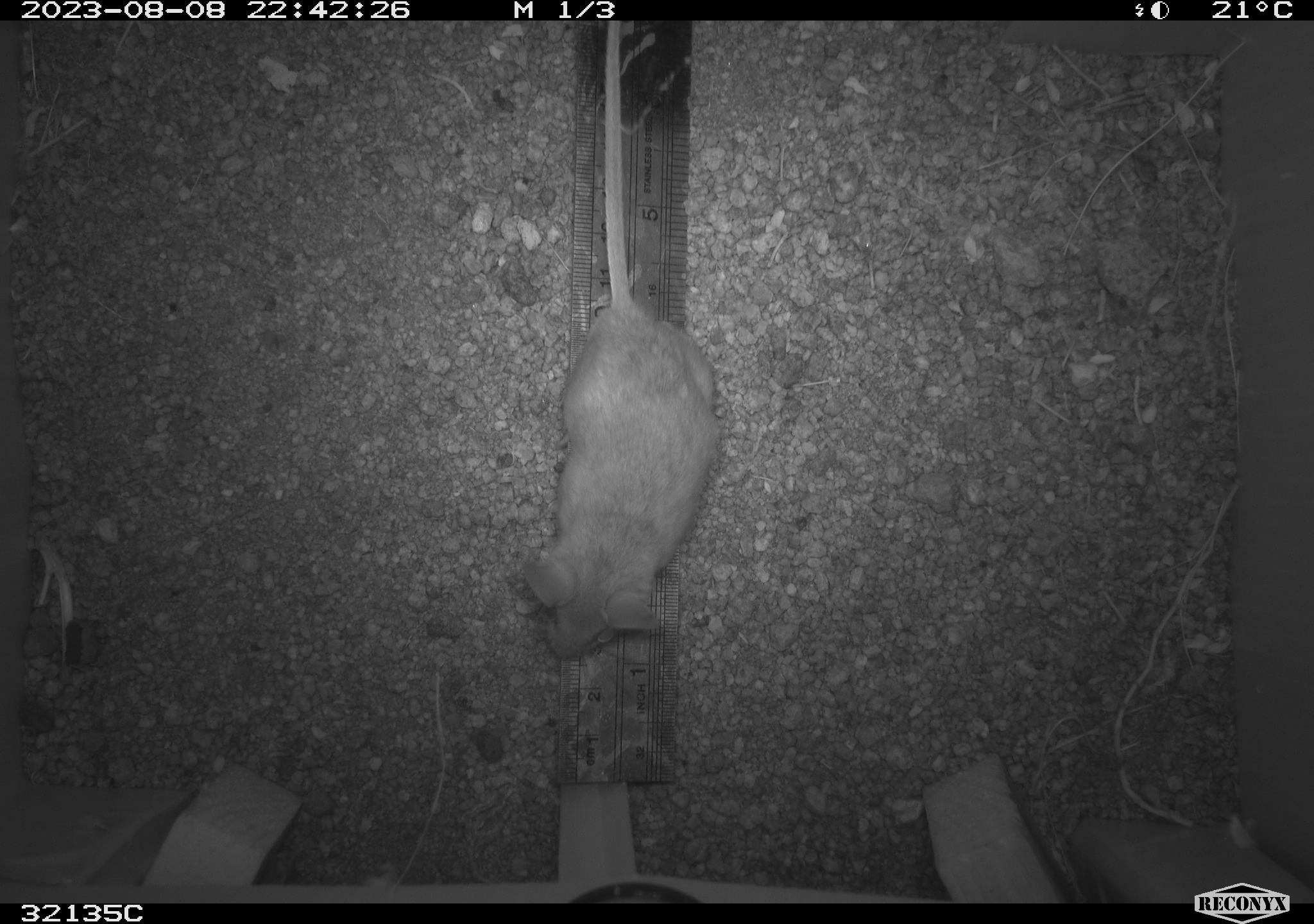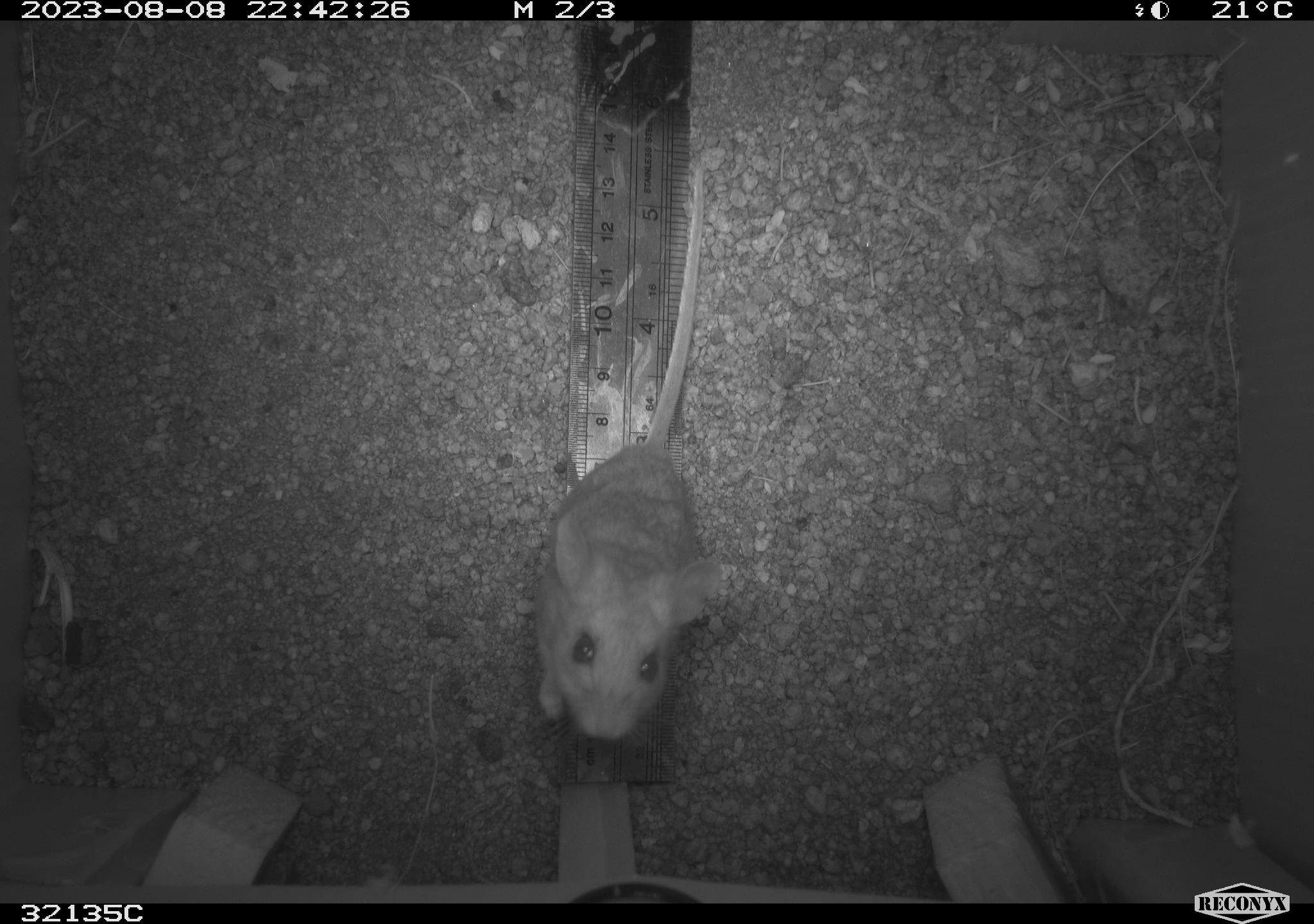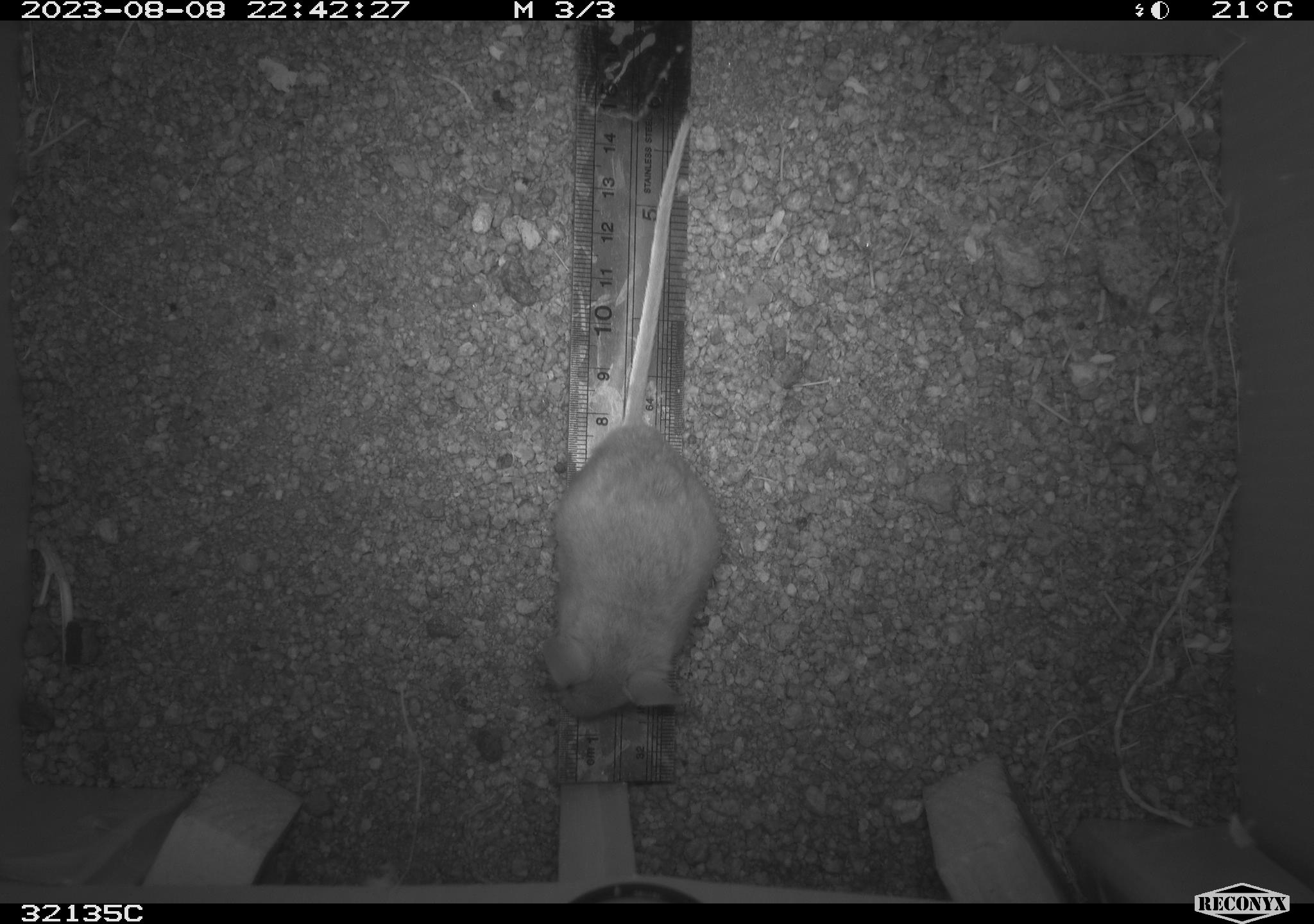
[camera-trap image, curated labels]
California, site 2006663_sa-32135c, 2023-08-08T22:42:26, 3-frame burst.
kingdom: Animalia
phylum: Chordata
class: Mammalia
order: Rodentia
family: Cricetidae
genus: Neotoma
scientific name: Neotoma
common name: pack rat or woodrat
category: neotoma species